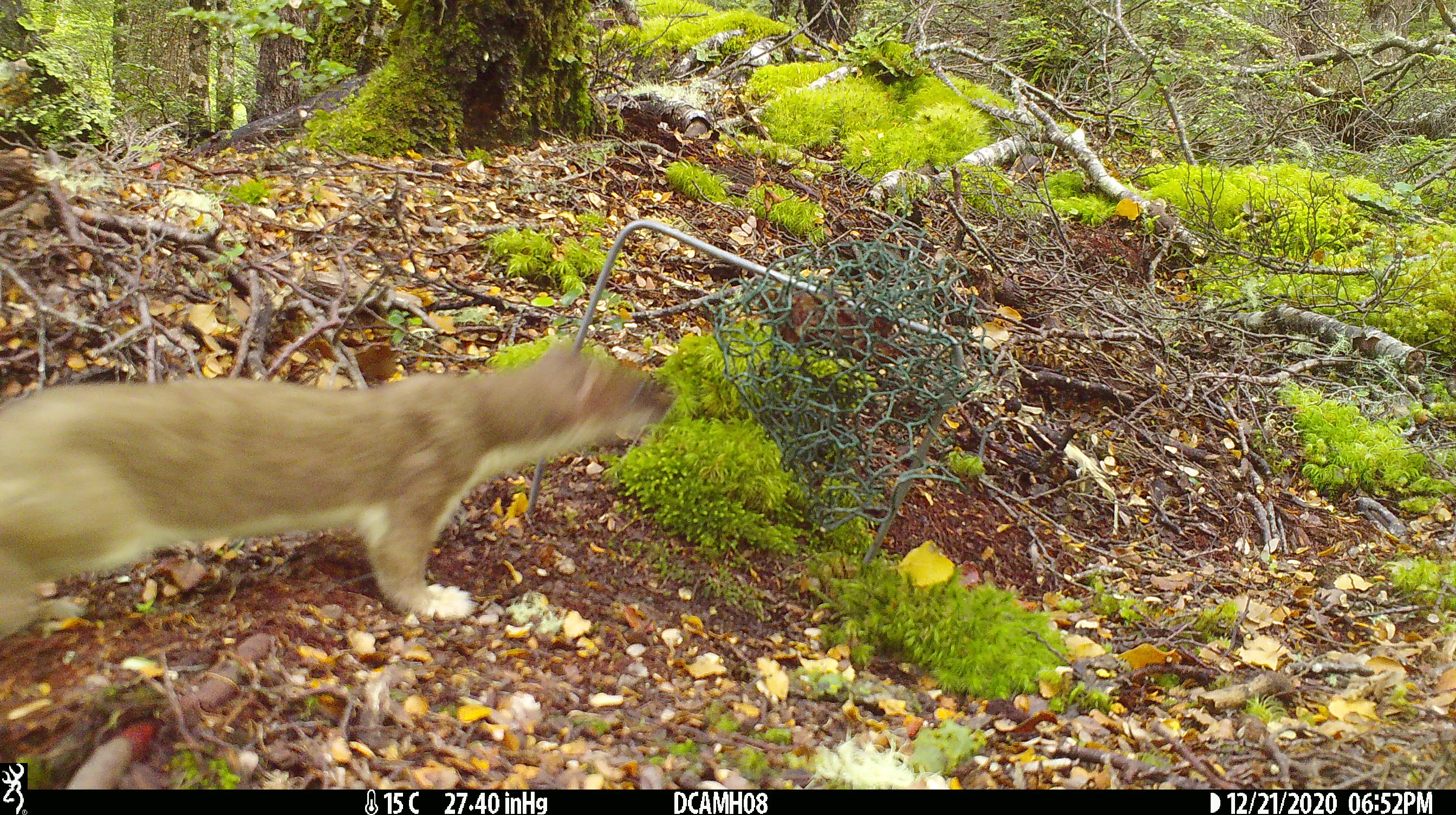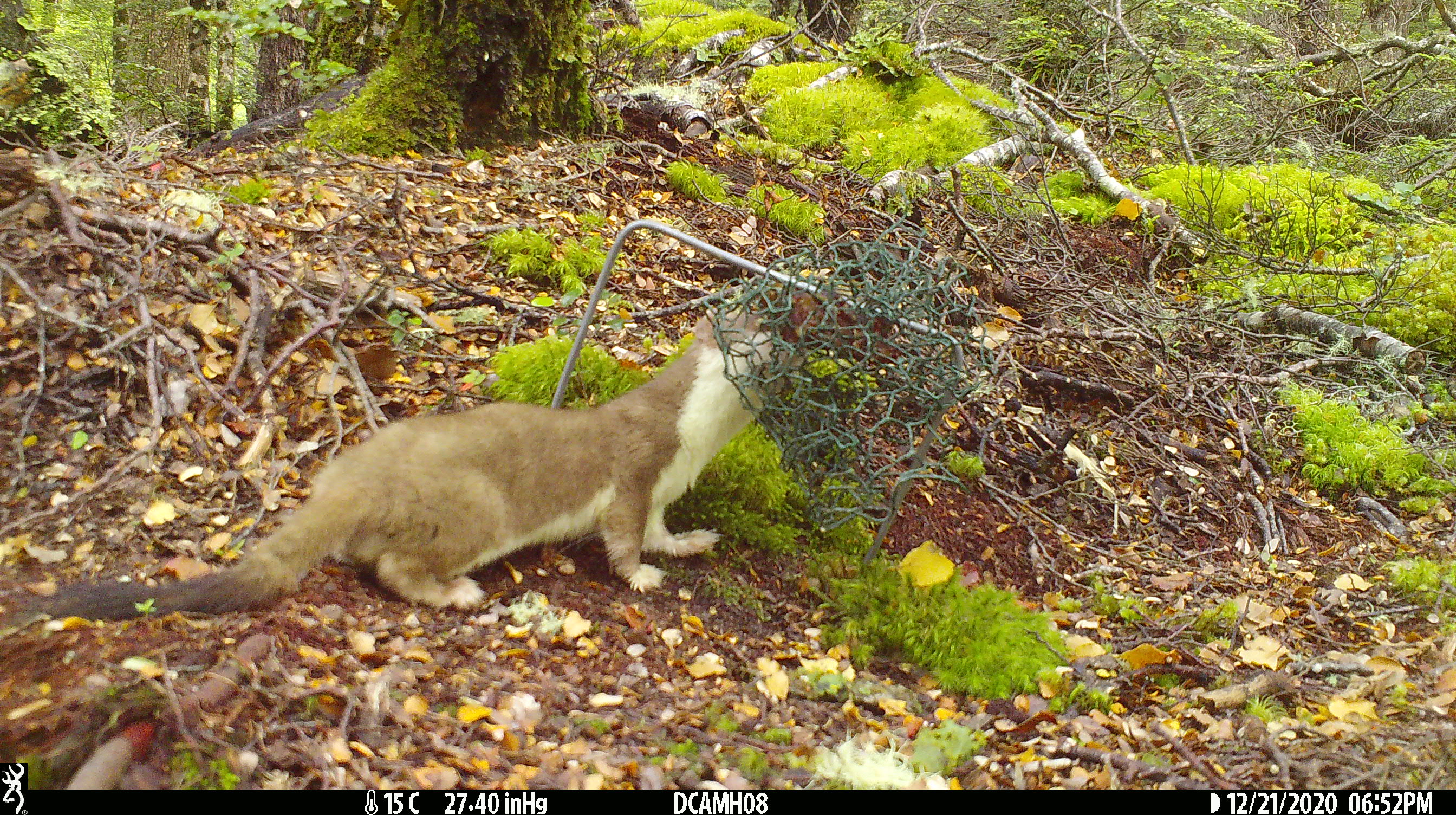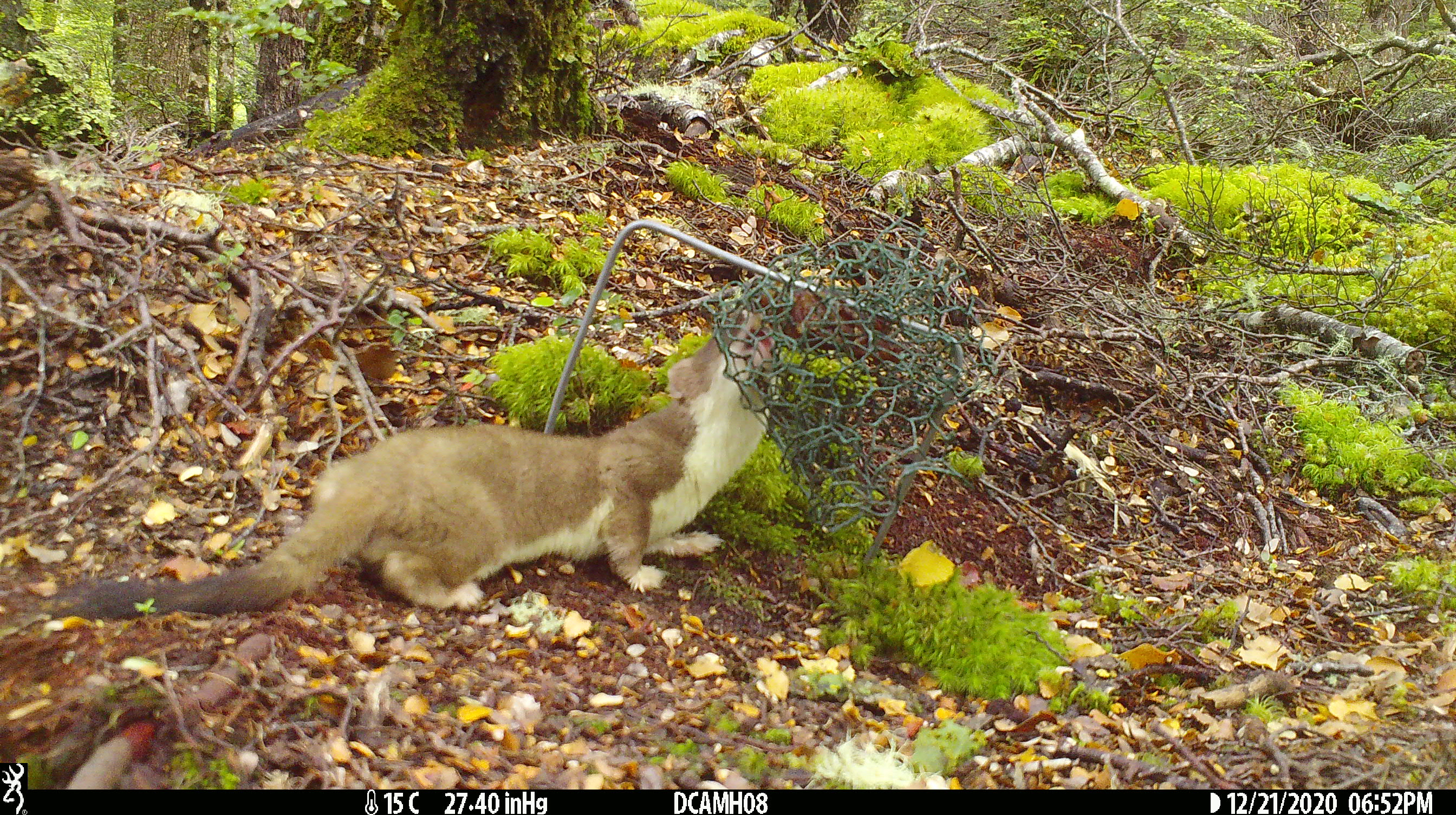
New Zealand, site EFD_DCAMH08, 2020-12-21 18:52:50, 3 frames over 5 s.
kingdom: Animalia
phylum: Chordata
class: Mammalia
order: Carnivora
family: Mustelidae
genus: Mustela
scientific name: Mustela erminea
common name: stoat